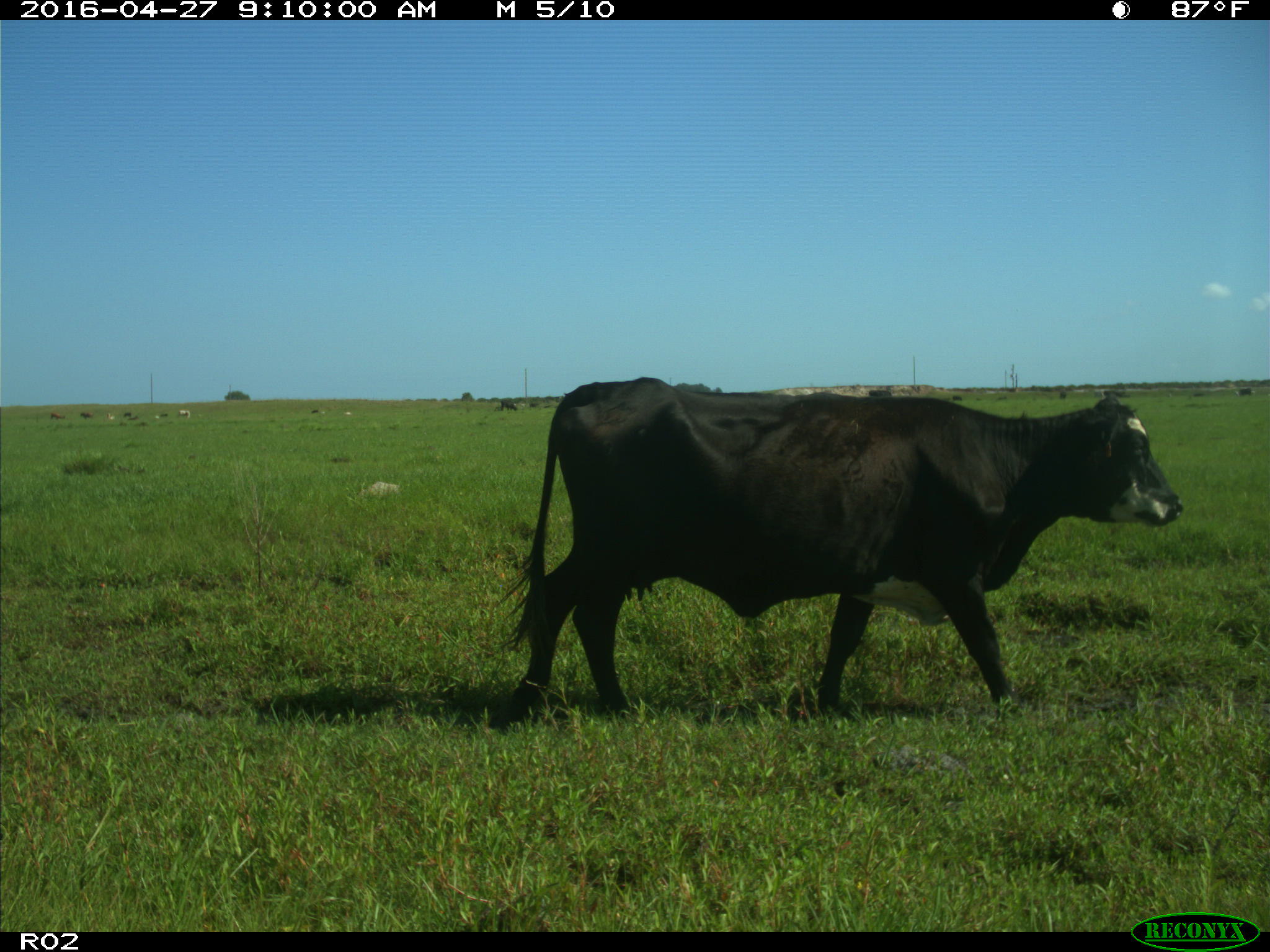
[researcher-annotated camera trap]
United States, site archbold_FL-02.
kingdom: Animalia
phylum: Chordata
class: Mammalia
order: Artiodactyla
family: Bovidae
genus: Bos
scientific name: Bos taurus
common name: domestic cow